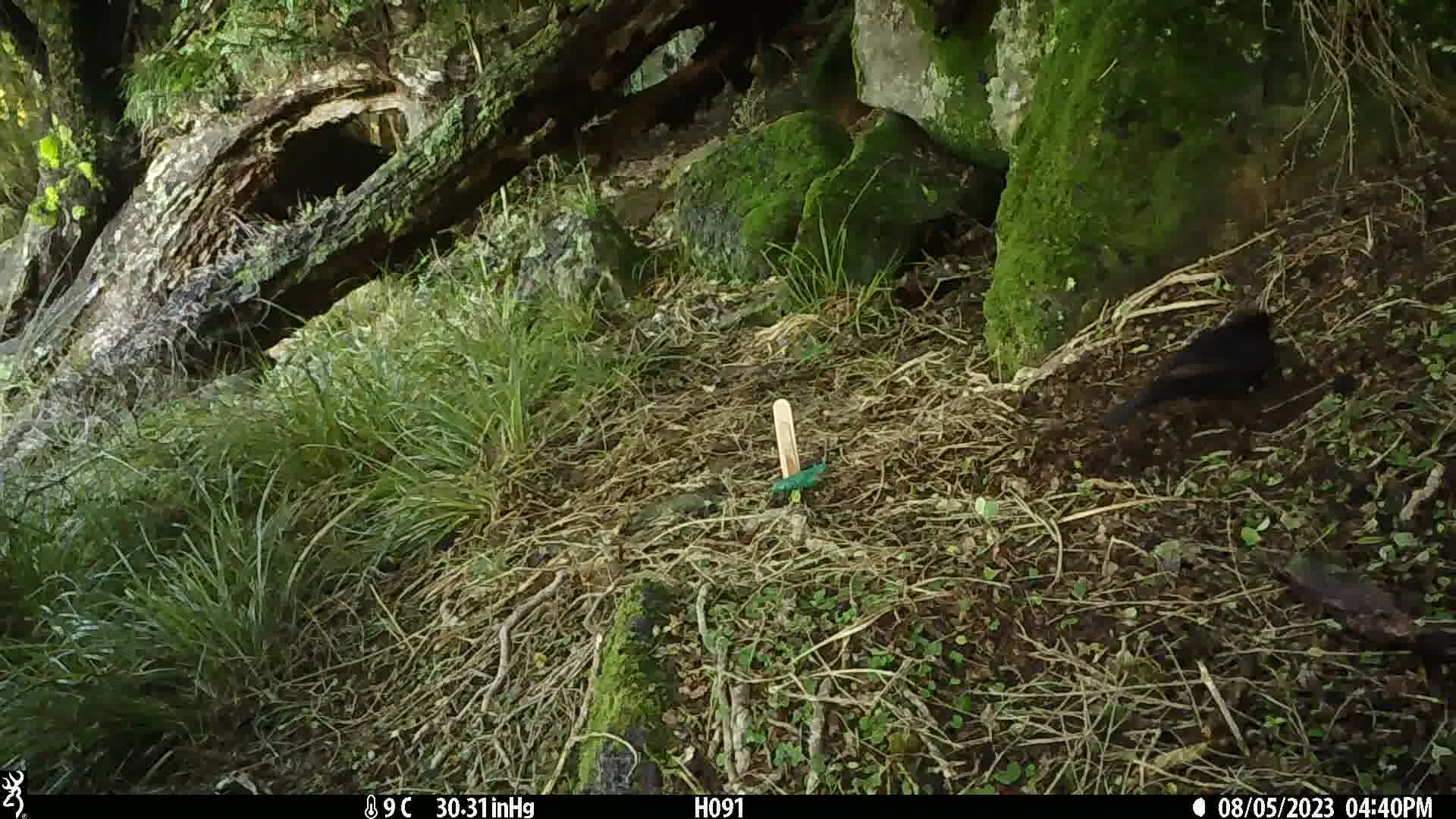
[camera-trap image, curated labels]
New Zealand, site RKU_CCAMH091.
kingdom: Animalia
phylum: Chordata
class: Aves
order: Passeriformes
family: Turdidae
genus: Turdus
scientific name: Turdus merula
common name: eurasian blackbird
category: blackbird